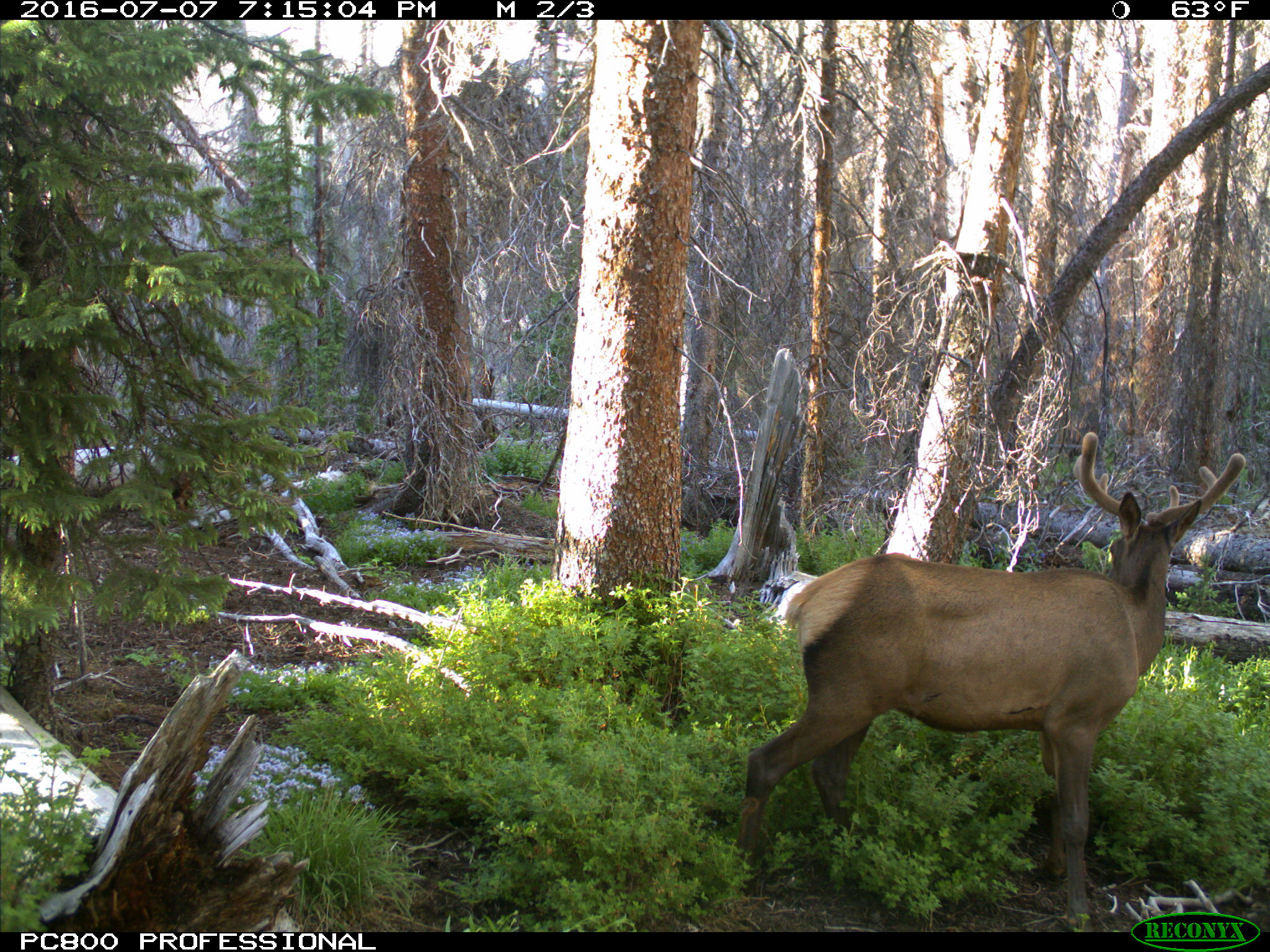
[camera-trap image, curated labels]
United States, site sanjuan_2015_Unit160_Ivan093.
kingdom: Animalia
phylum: Chordata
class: Mammalia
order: Artiodactyla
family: Cervidae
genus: Cervus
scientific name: Cervus elaphus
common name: red deer